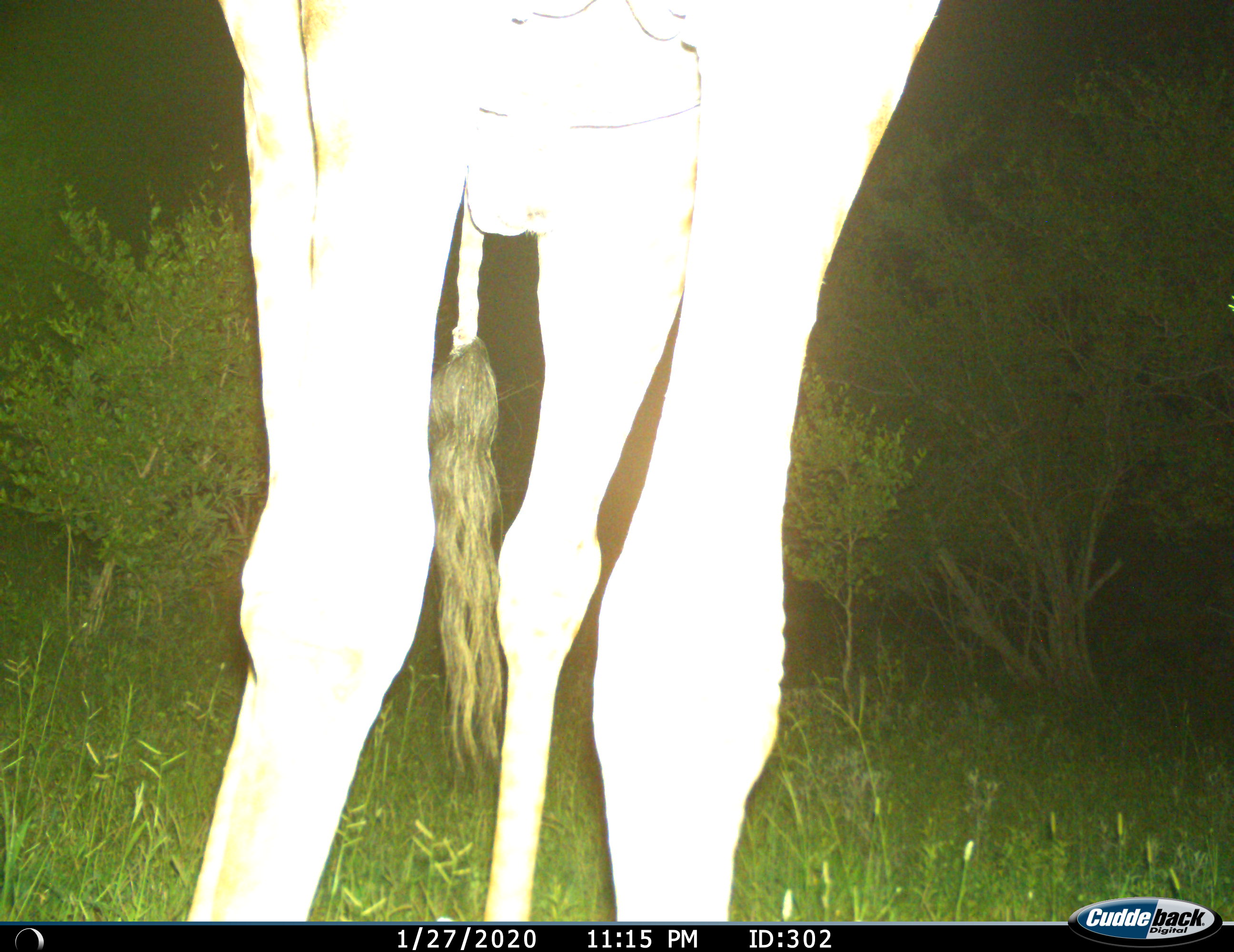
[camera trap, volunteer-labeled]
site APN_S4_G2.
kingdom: Animalia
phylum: Chordata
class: Mammalia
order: Artiodactyla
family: Giraffidae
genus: Giraffa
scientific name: Giraffa camelopardalis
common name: giraffe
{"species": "giraffe (Giraffa camelopardalis)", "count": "1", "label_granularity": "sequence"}